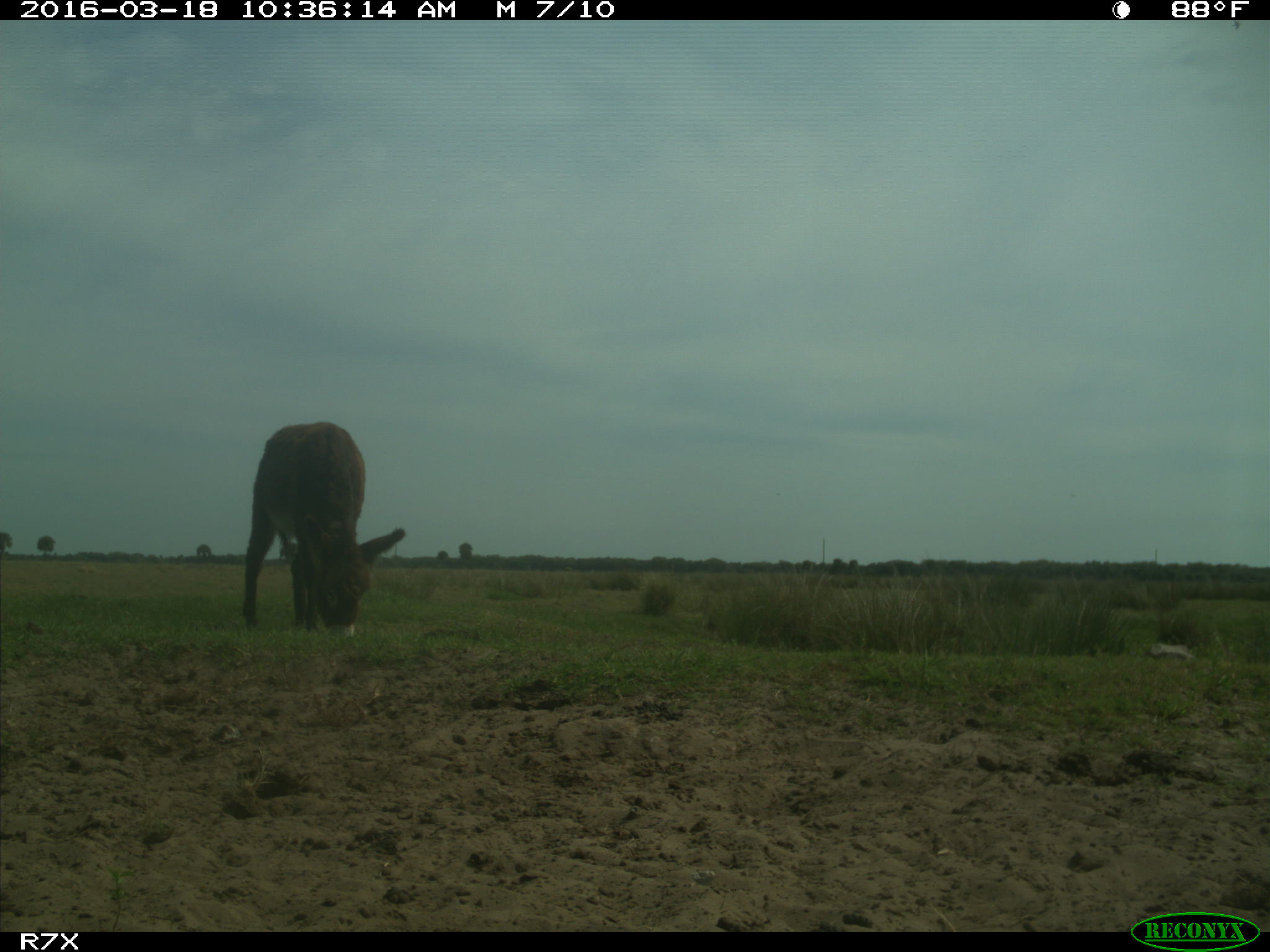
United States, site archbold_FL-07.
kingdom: Animalia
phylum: Chordata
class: Mammalia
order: Perissodactyla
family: Equidae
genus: Equus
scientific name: Equus africanus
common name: african wild ass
Equus africanus (african wild ass).